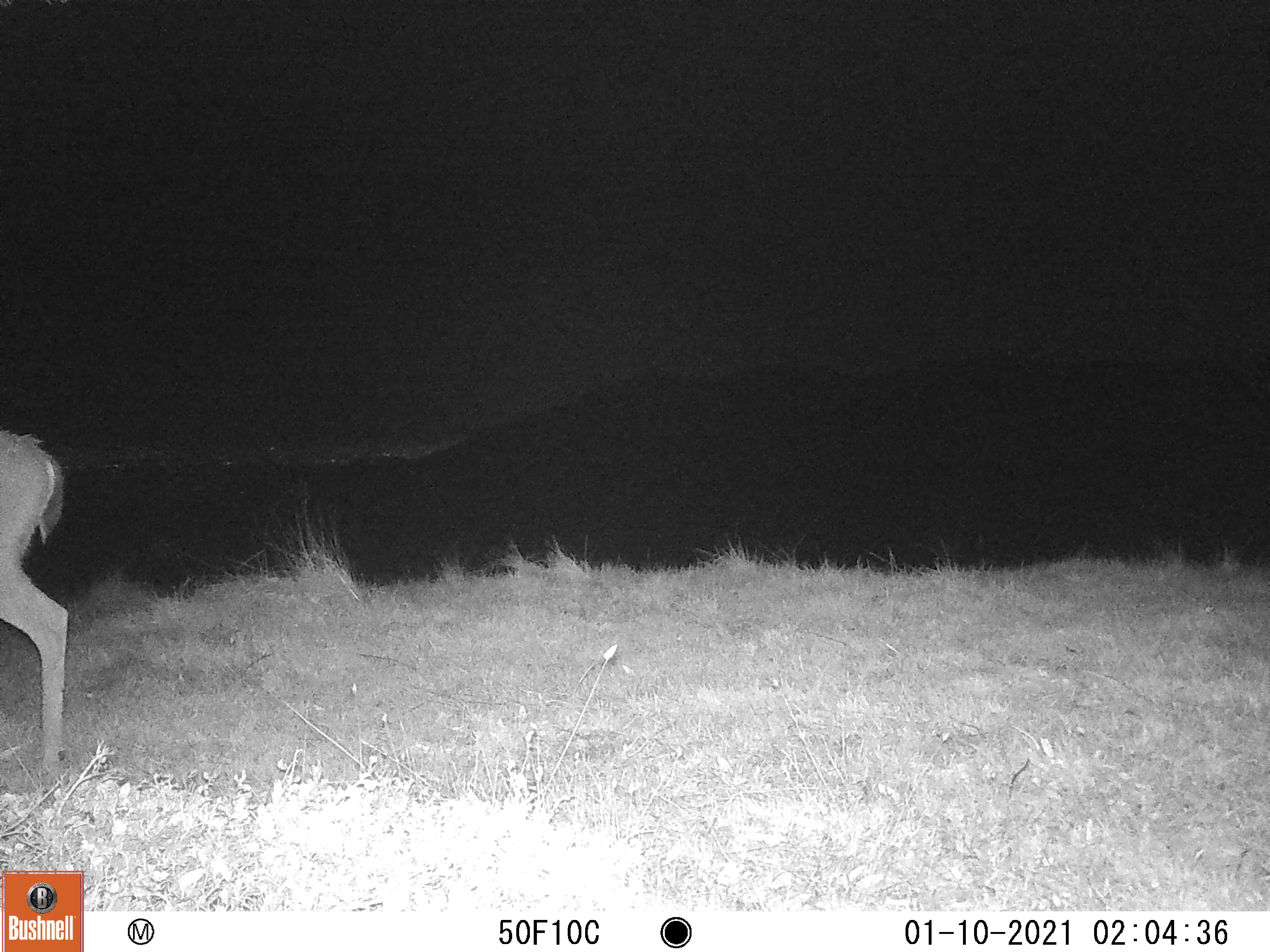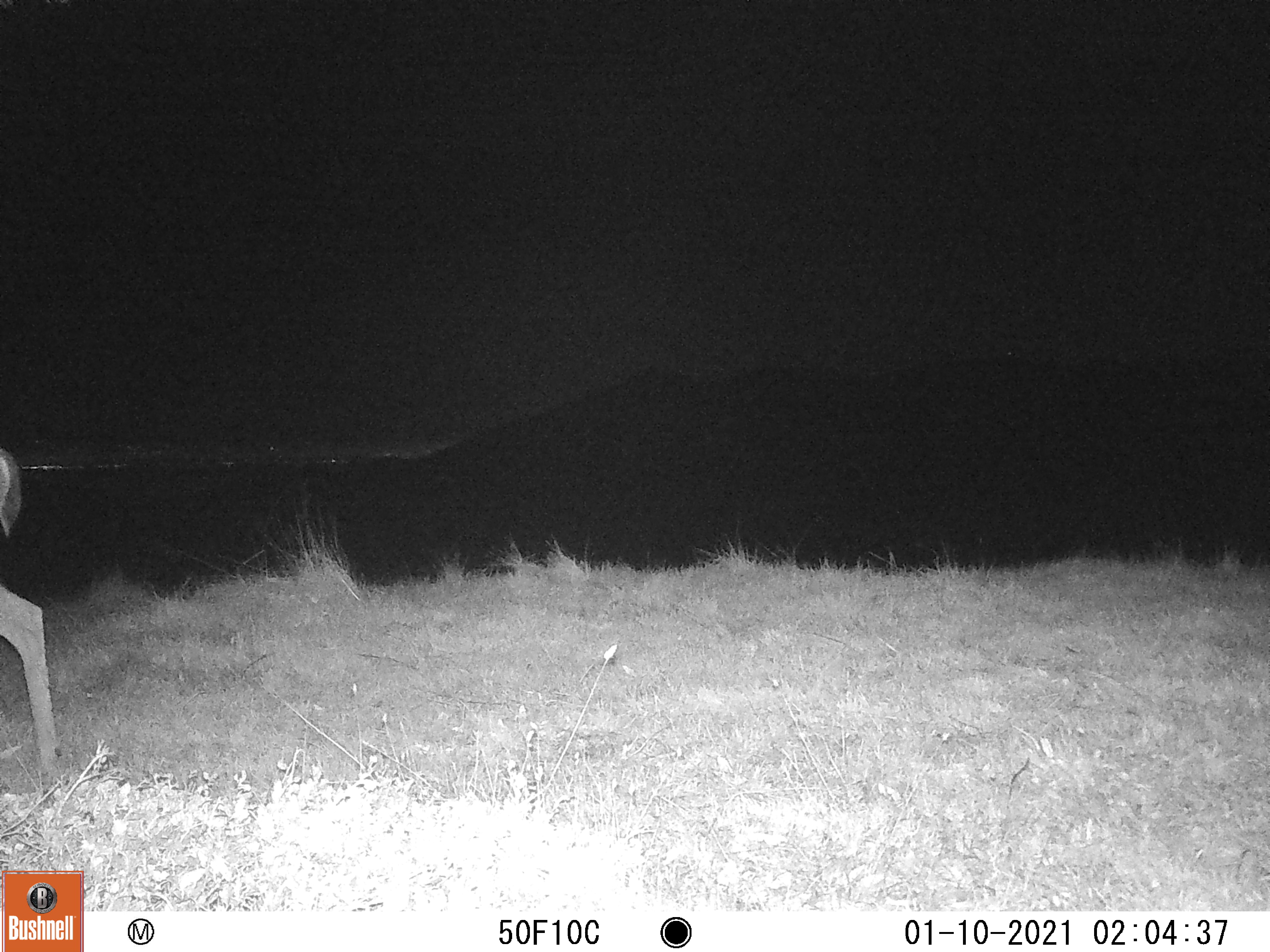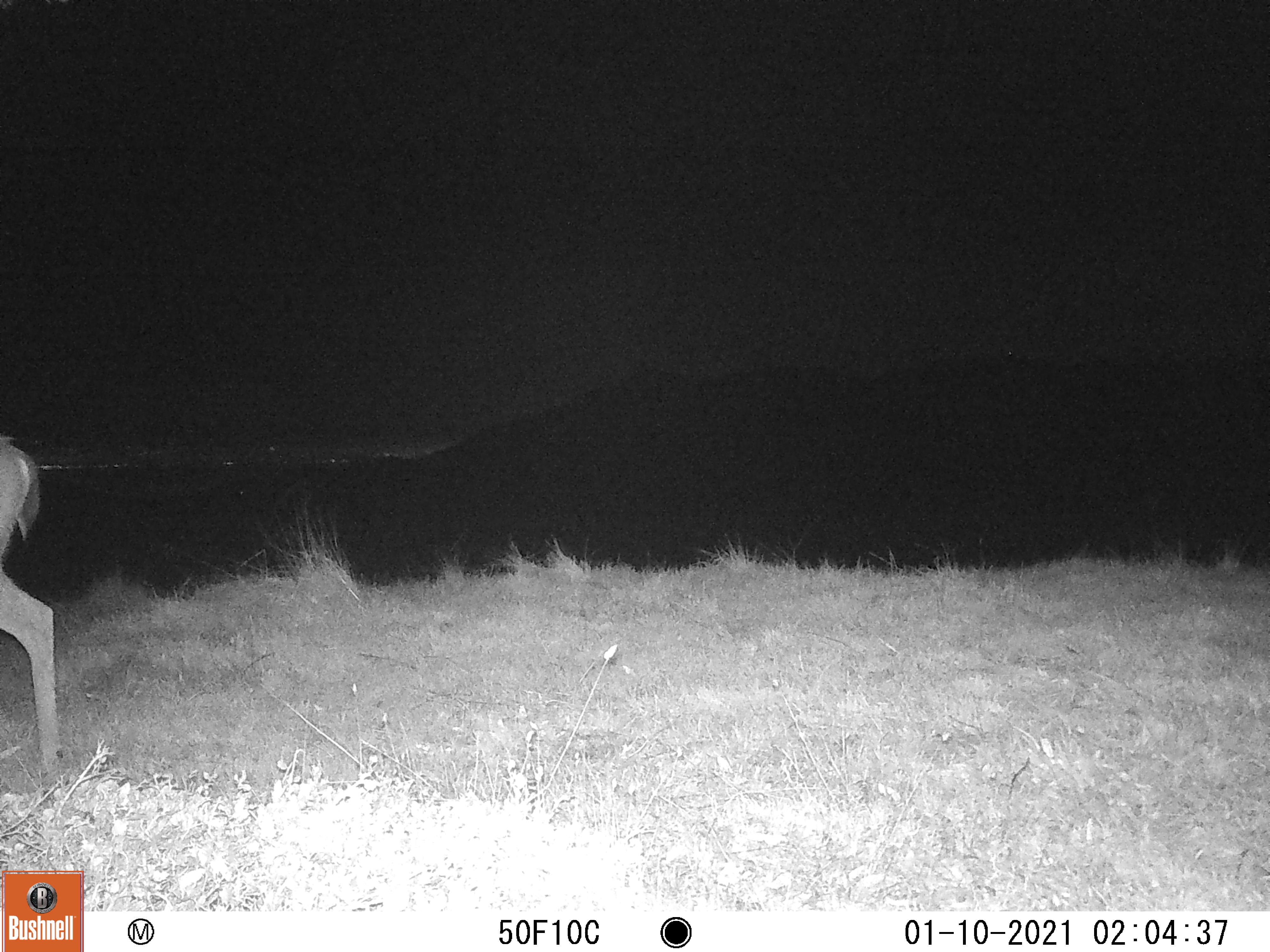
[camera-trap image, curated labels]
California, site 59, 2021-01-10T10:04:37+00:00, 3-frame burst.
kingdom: Animalia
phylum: Chordata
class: Mammalia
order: Artiodactyla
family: Cervidae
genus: Odocoileus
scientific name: Odocoileus hemionus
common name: mule deer